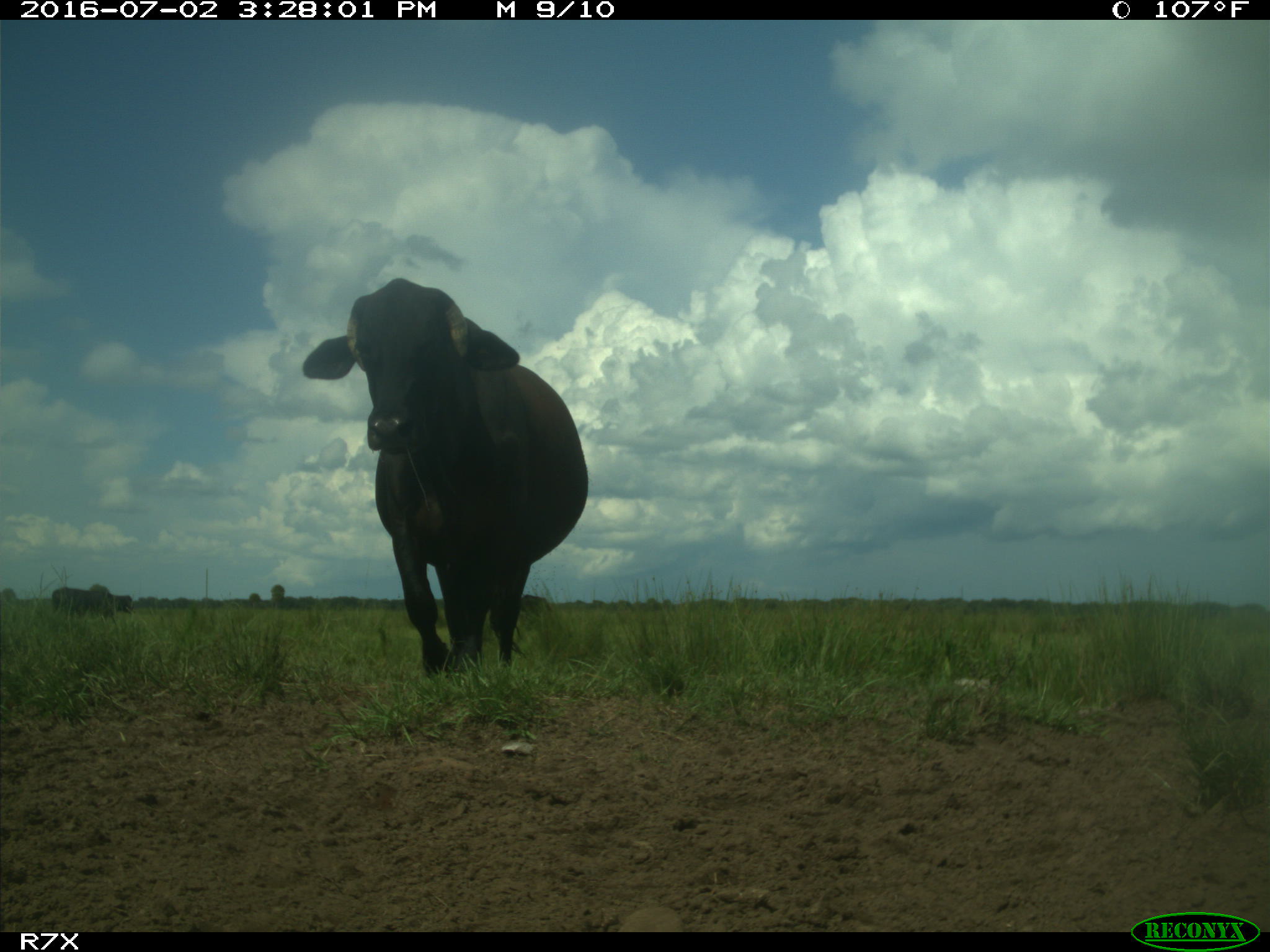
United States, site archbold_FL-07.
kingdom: Animalia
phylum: Chordata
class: Mammalia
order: Artiodactyla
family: Bovidae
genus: Bos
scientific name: Bos taurus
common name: domestic cow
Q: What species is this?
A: Bos taurus (domestic cow).